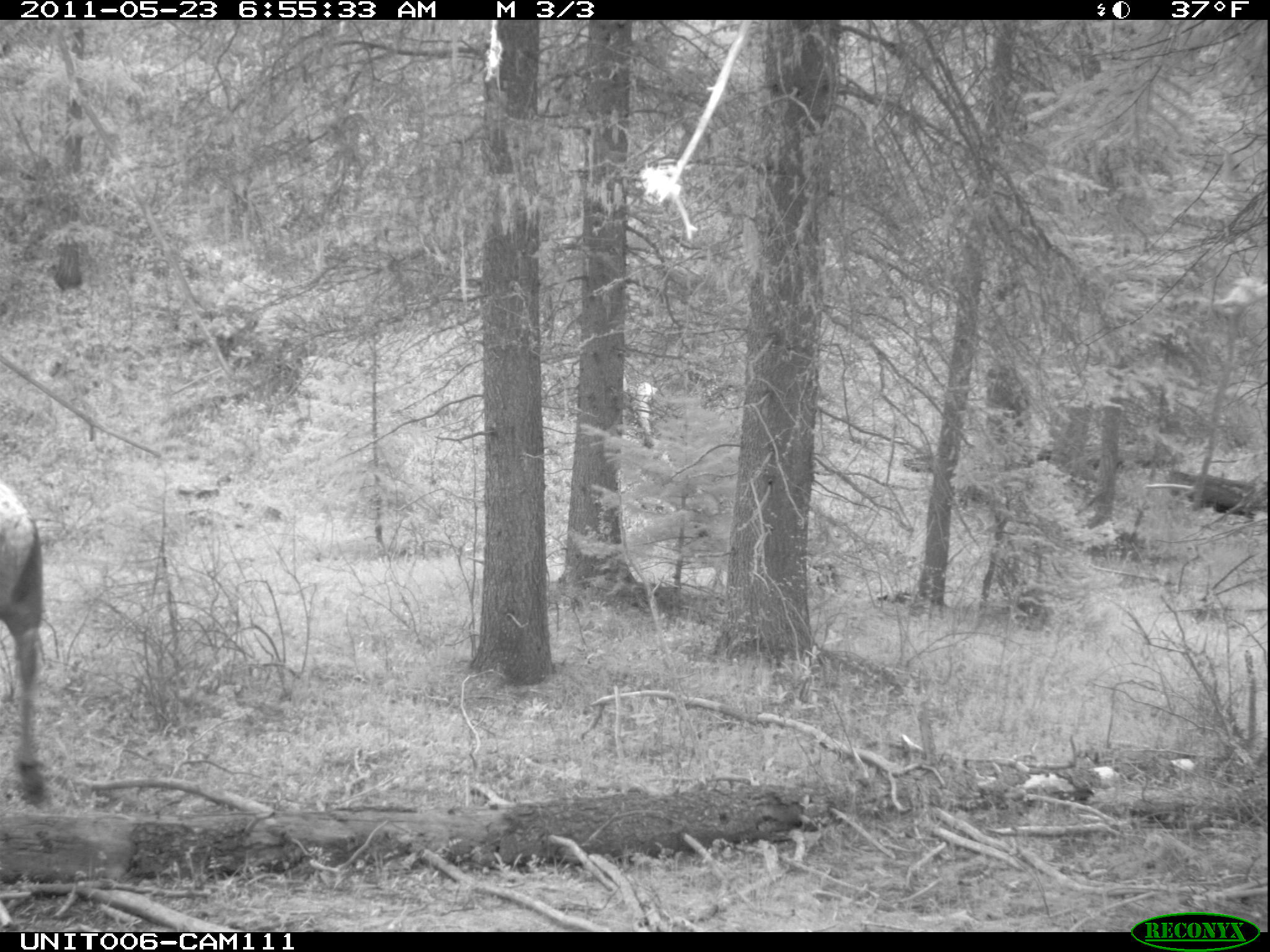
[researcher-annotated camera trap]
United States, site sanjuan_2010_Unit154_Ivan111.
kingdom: Animalia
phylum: Chordata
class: Mammalia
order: Artiodactyla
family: Cervidae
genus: Cervus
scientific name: Cervus elaphus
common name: red deer